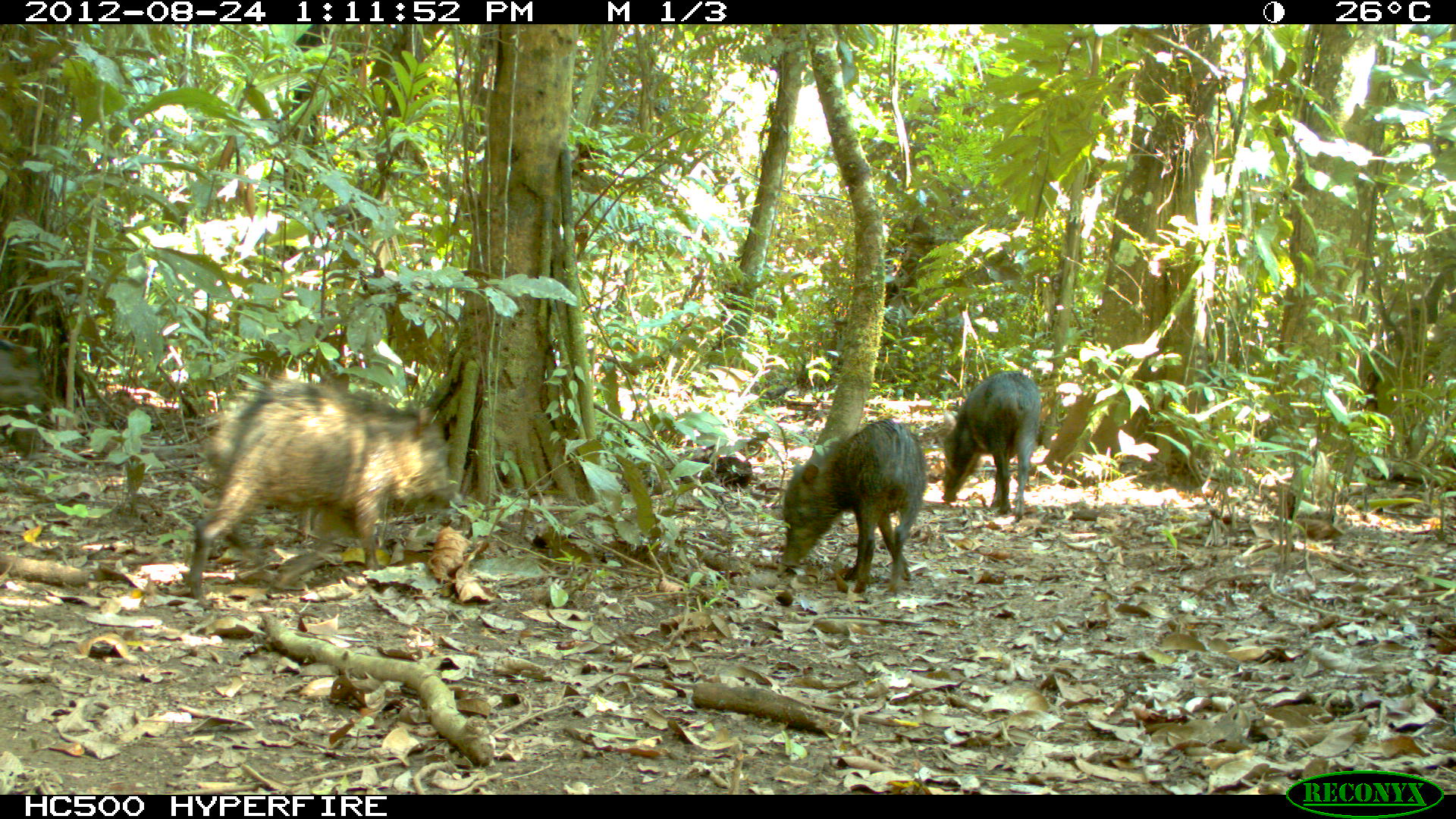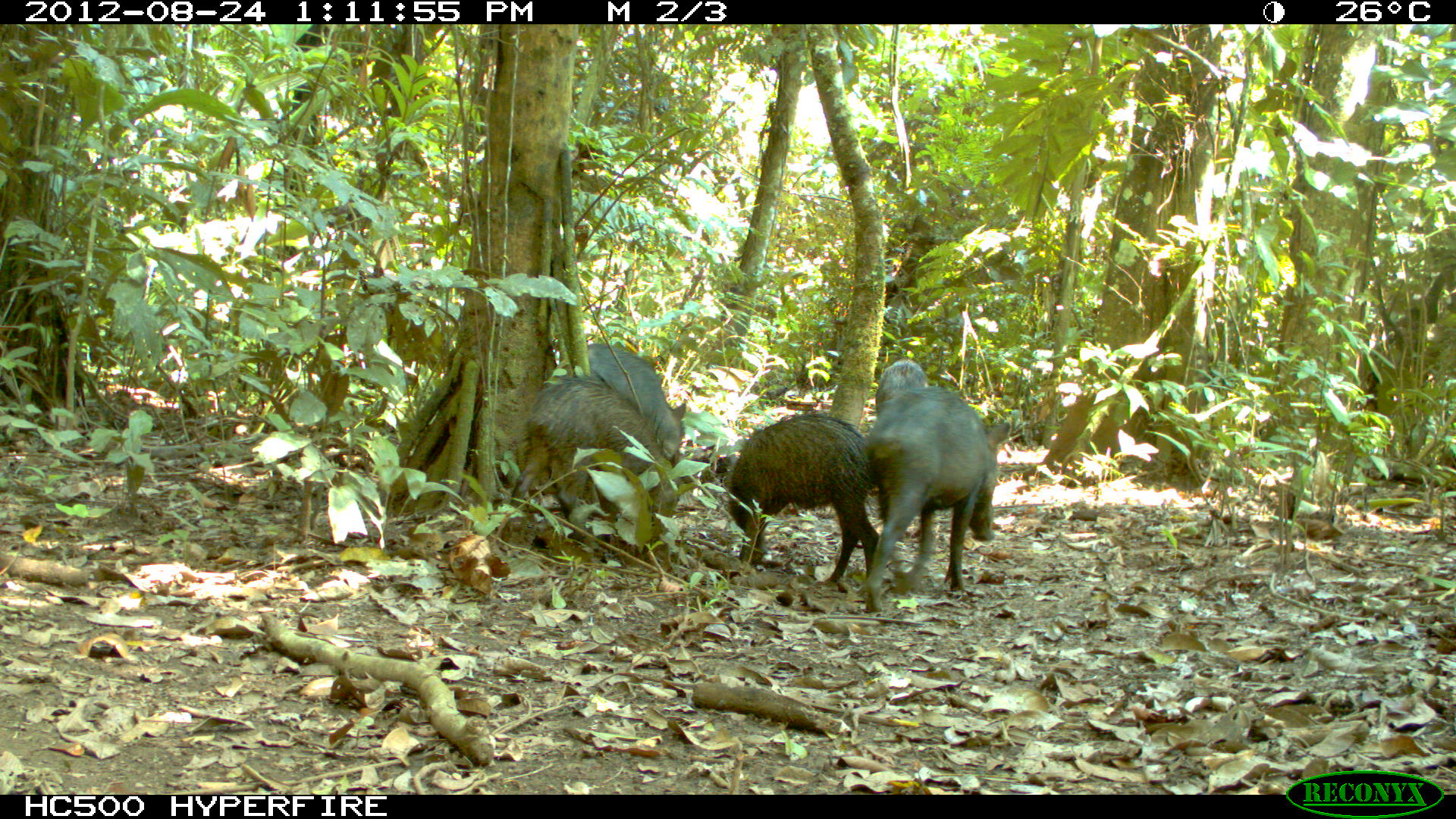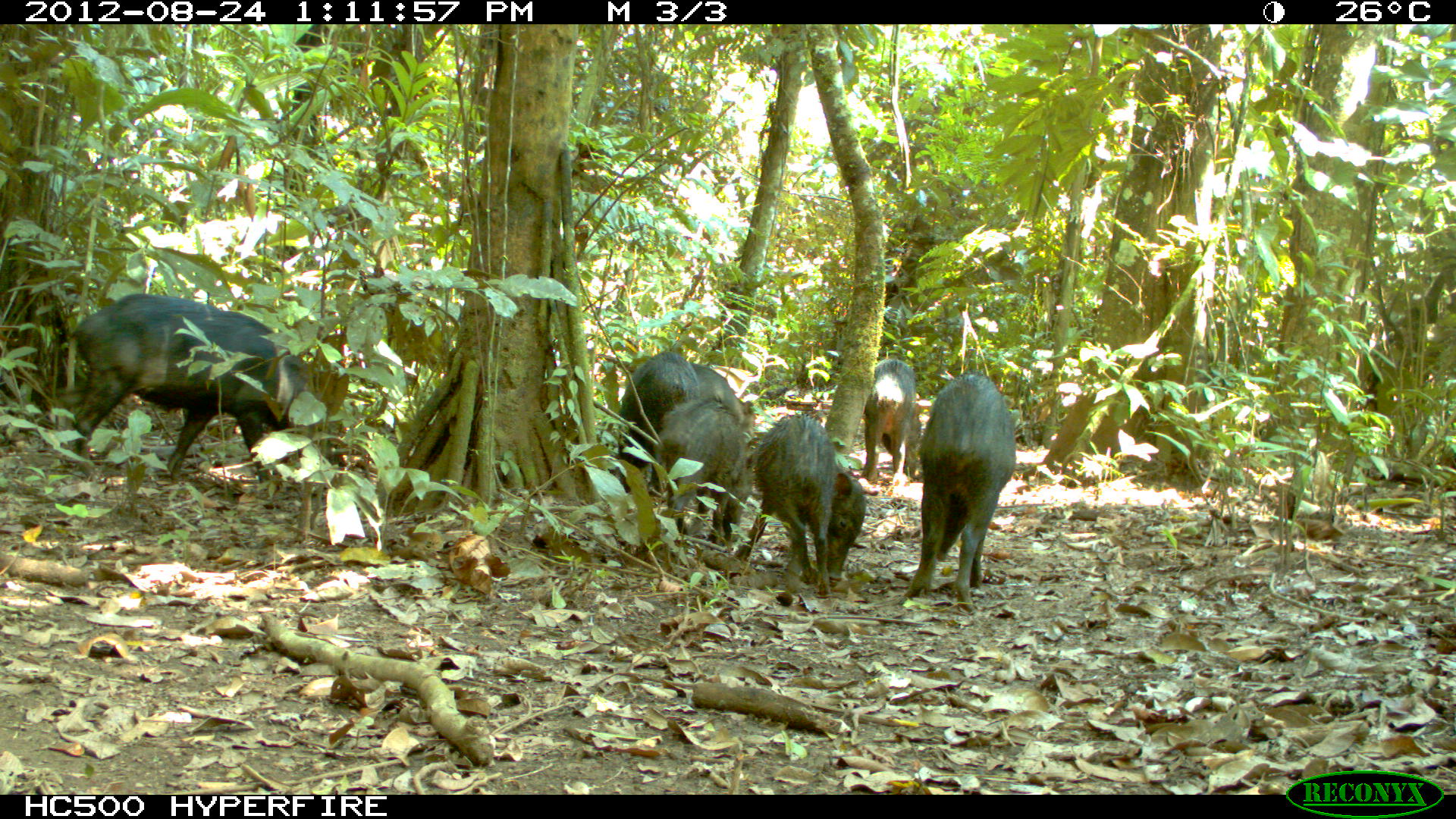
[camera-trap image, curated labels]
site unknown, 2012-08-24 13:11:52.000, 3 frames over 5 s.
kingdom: Animalia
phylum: Chordata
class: Mammalia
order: Artiodactyla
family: Tayassuidae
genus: Tayassu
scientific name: Tayassu pecari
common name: white-lipped peccary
Tayassu pecari (white-lipped peccary).